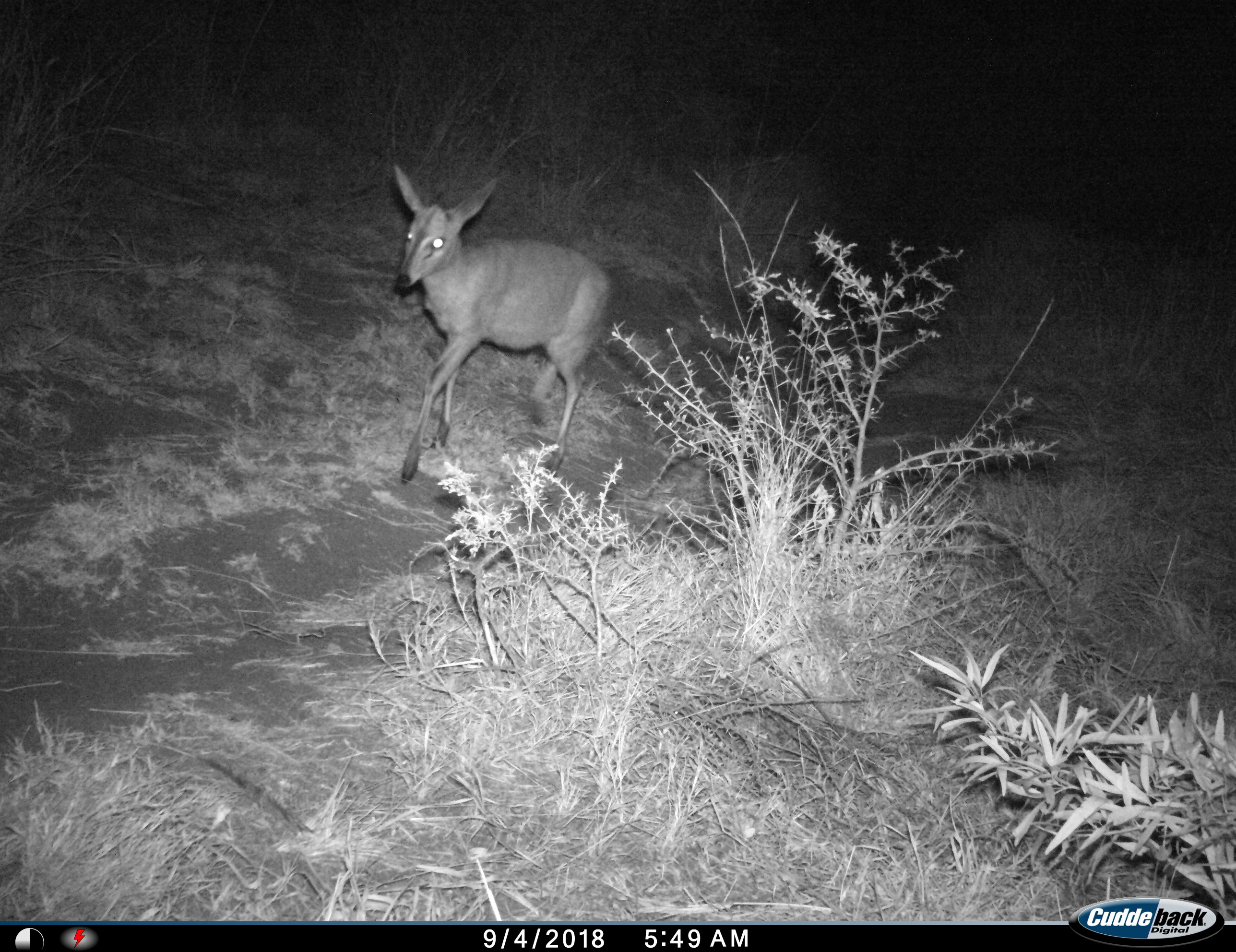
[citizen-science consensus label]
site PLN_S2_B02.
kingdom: Animalia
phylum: Chordata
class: Mammalia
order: Artiodactyla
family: Bovidae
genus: Sylvicapra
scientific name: Sylvicapra grimmia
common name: common duiker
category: duikercommongrey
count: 1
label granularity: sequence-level